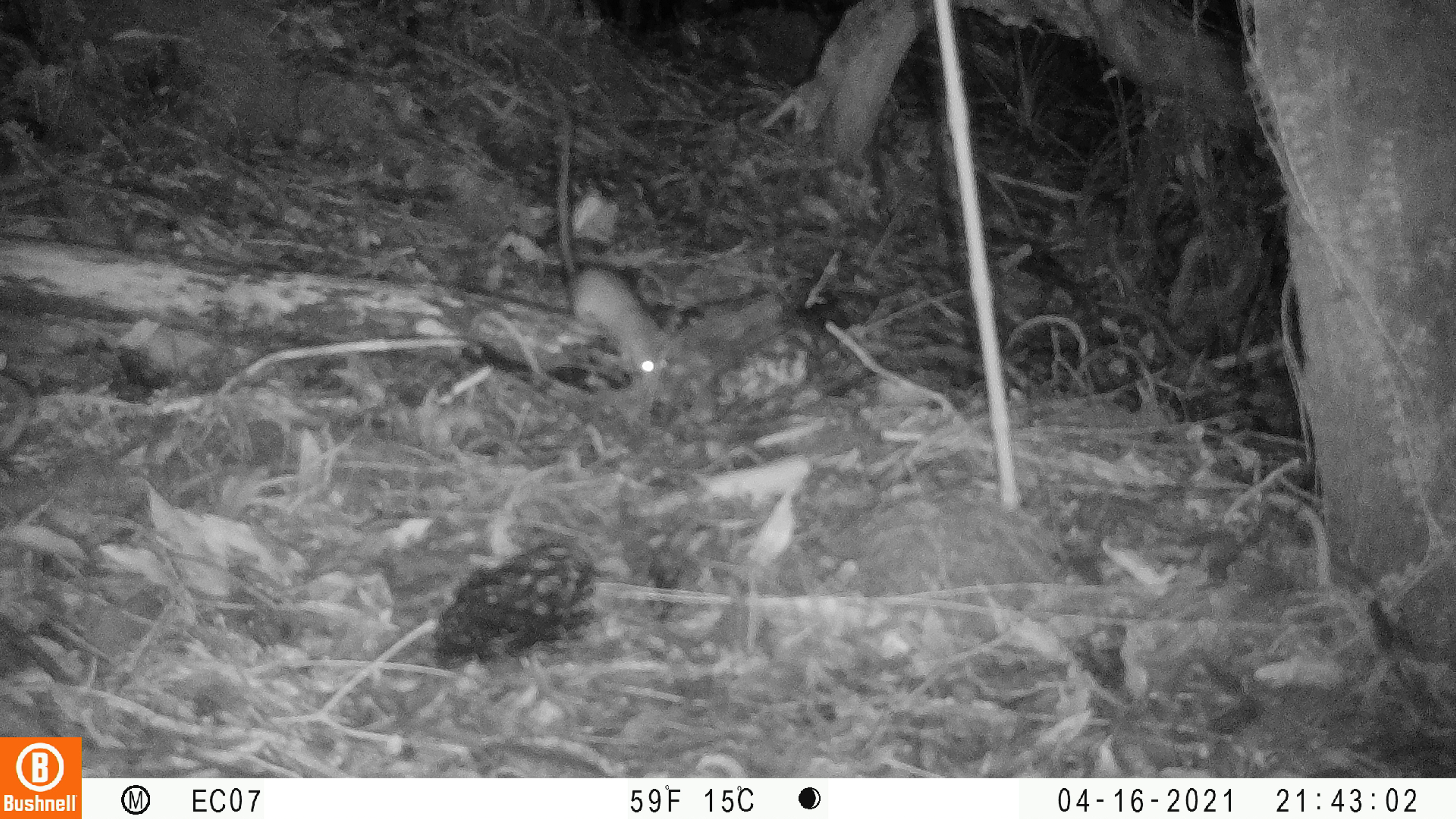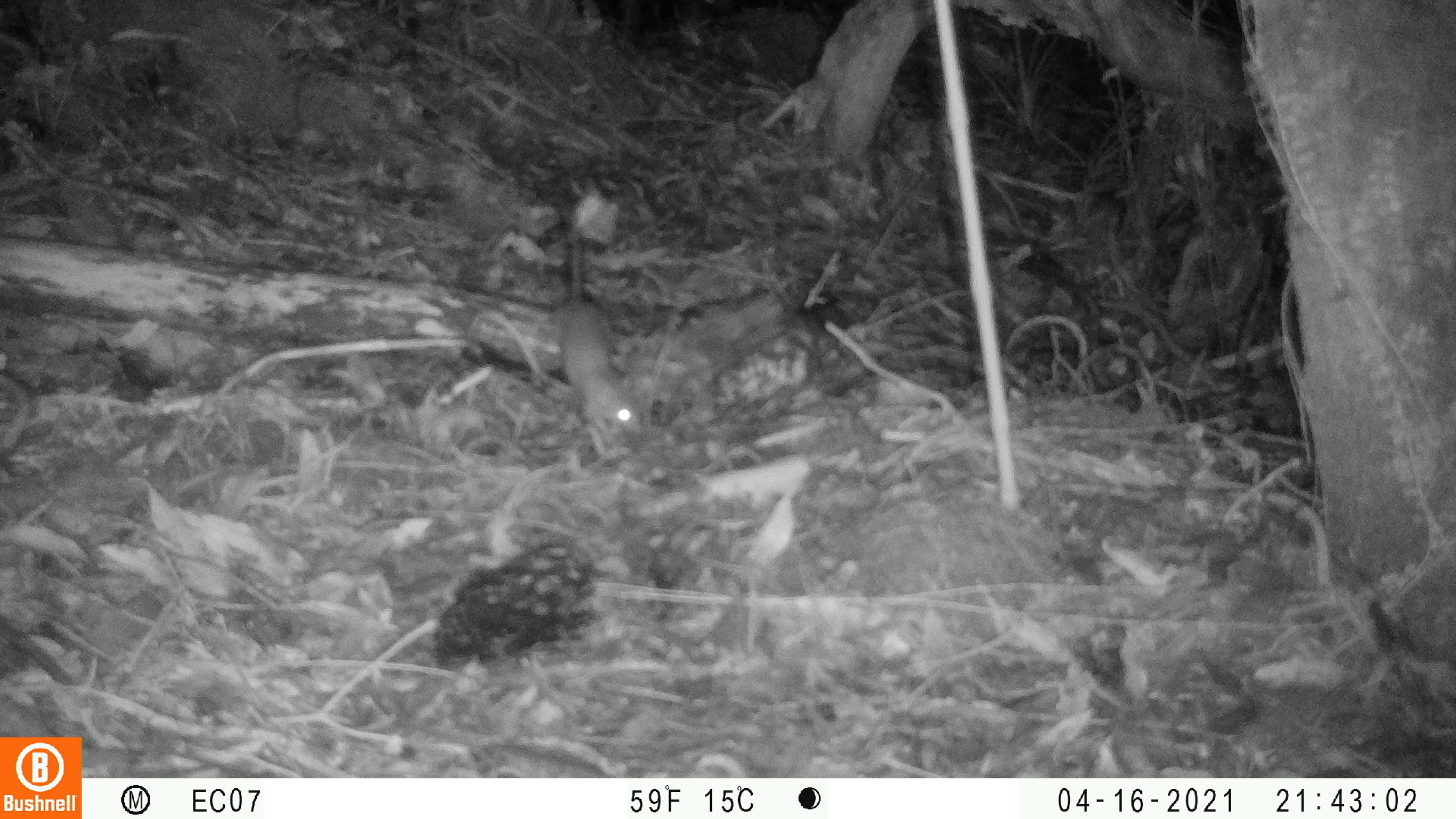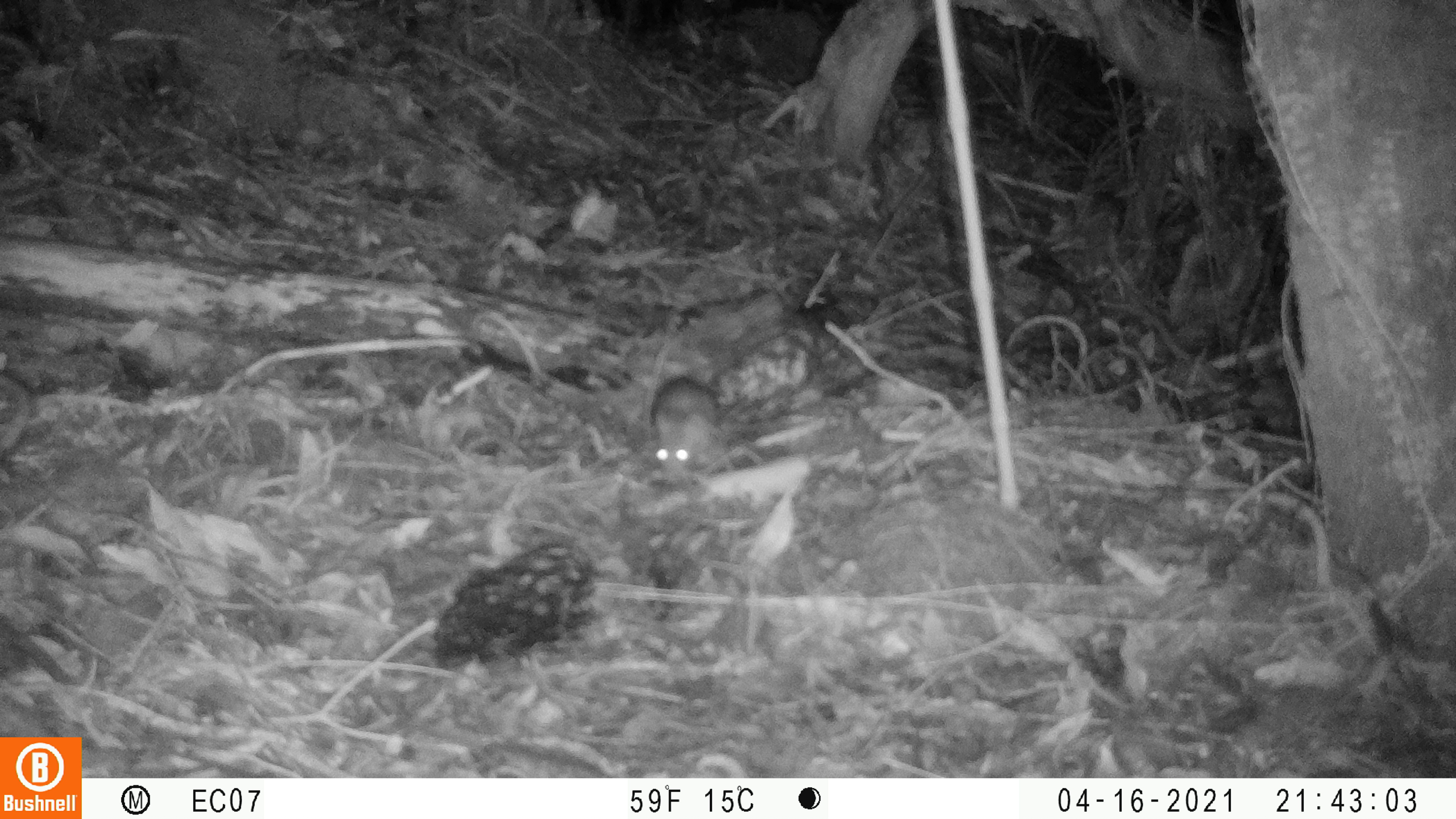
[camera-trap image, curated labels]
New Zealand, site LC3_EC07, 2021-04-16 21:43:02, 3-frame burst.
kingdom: Animalia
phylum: Chordata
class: Mammalia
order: Rodentia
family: Muridae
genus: Rattus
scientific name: Rattus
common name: rat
Rat (Rattus).